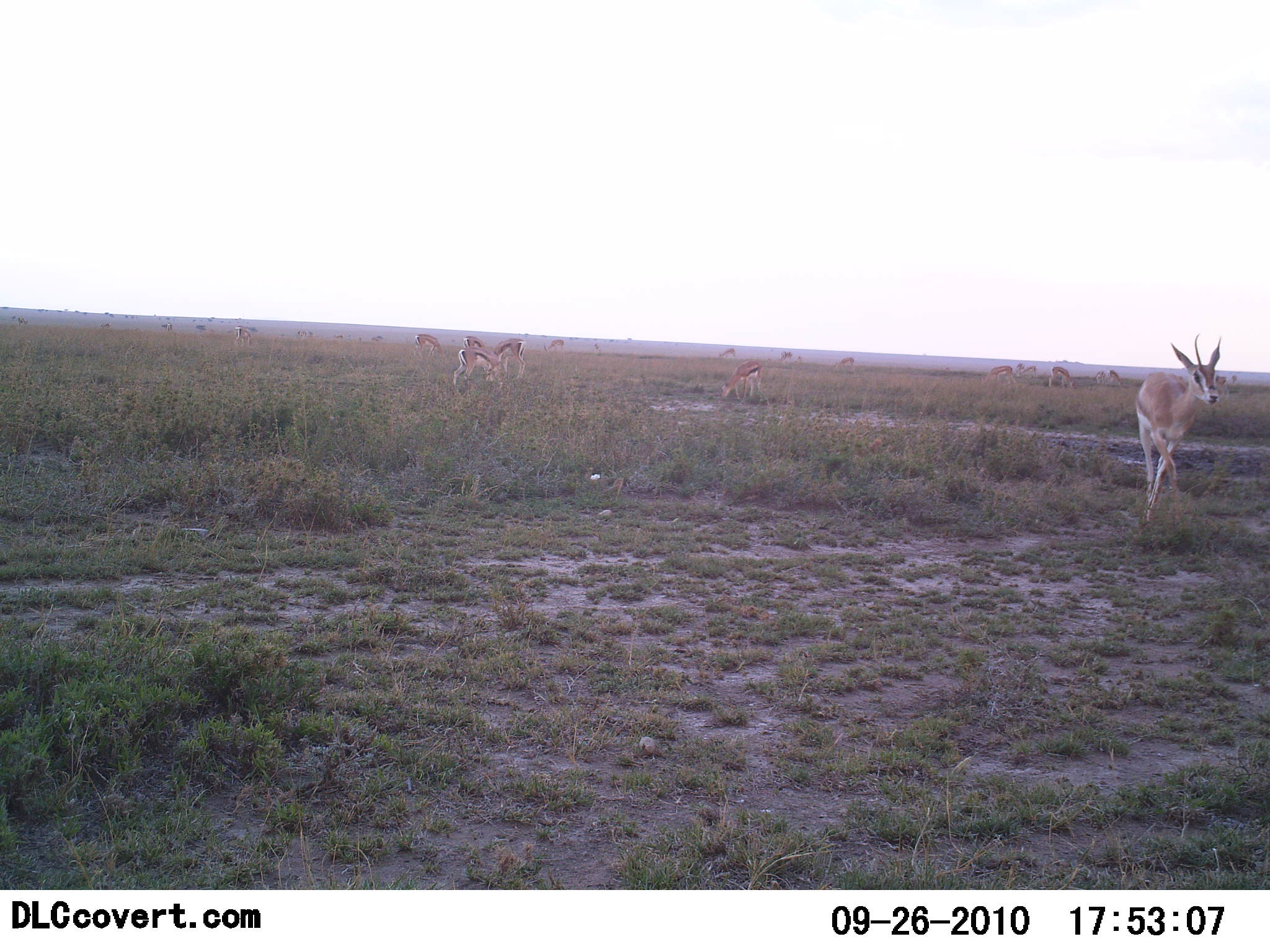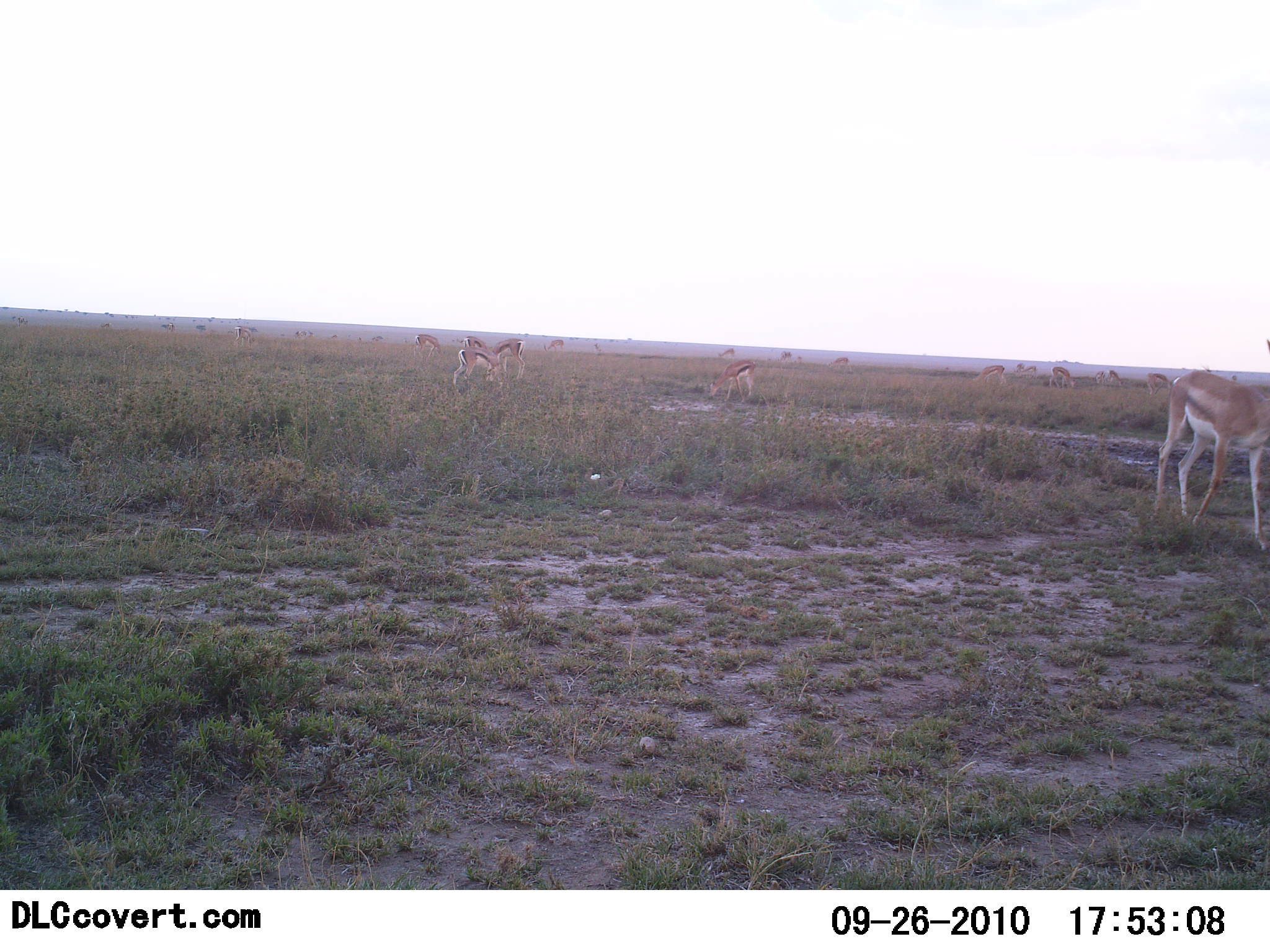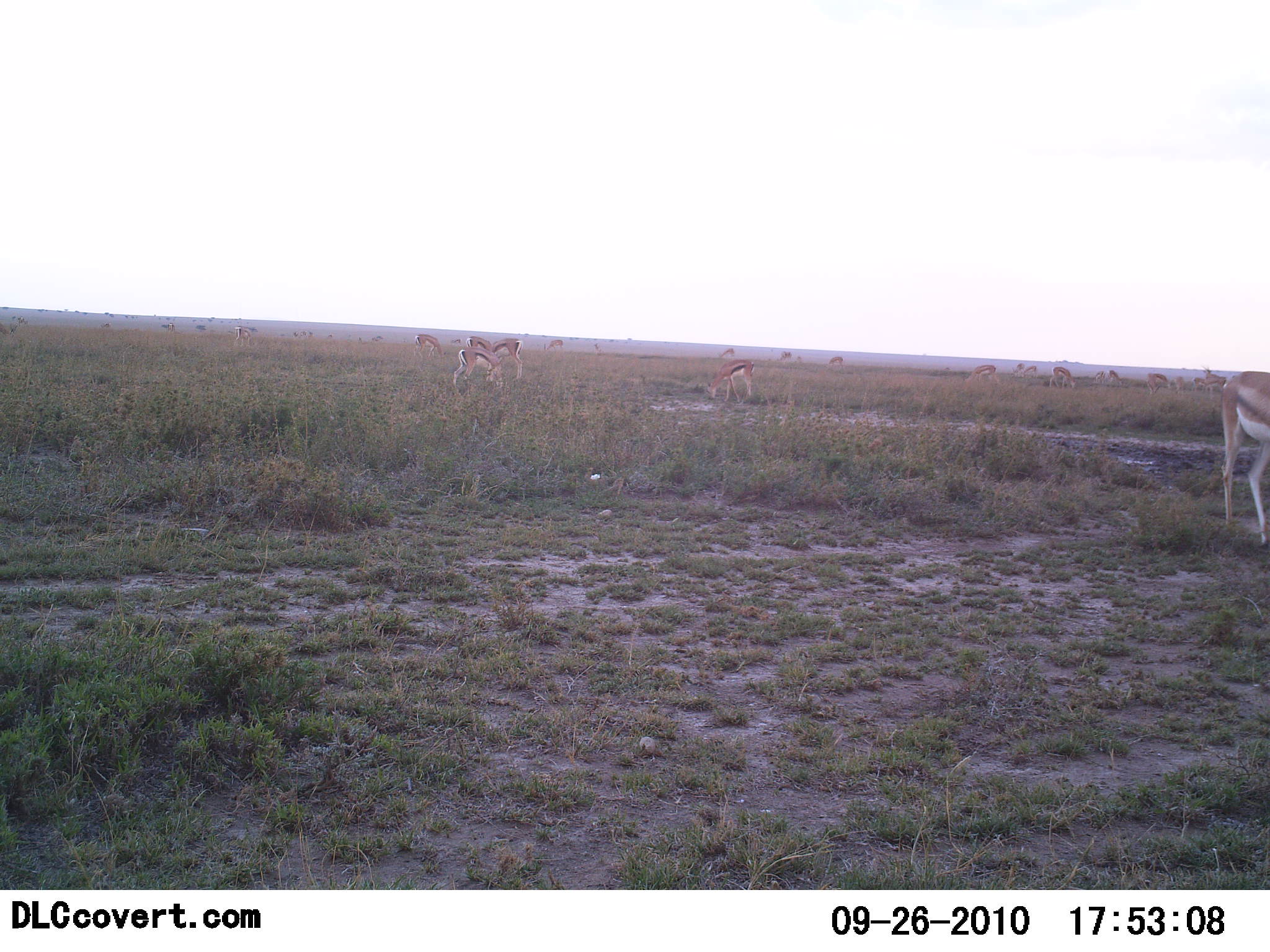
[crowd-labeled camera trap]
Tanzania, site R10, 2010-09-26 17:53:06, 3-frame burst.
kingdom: Animalia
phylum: Chordata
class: Mammalia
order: Artiodactyla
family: Bovidae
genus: Eudorcas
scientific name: Eudorcas thomsonii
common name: thomson's gazelle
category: gazellethomsons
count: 11-50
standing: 29%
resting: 0%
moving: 57%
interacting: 0%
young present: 0%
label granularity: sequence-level